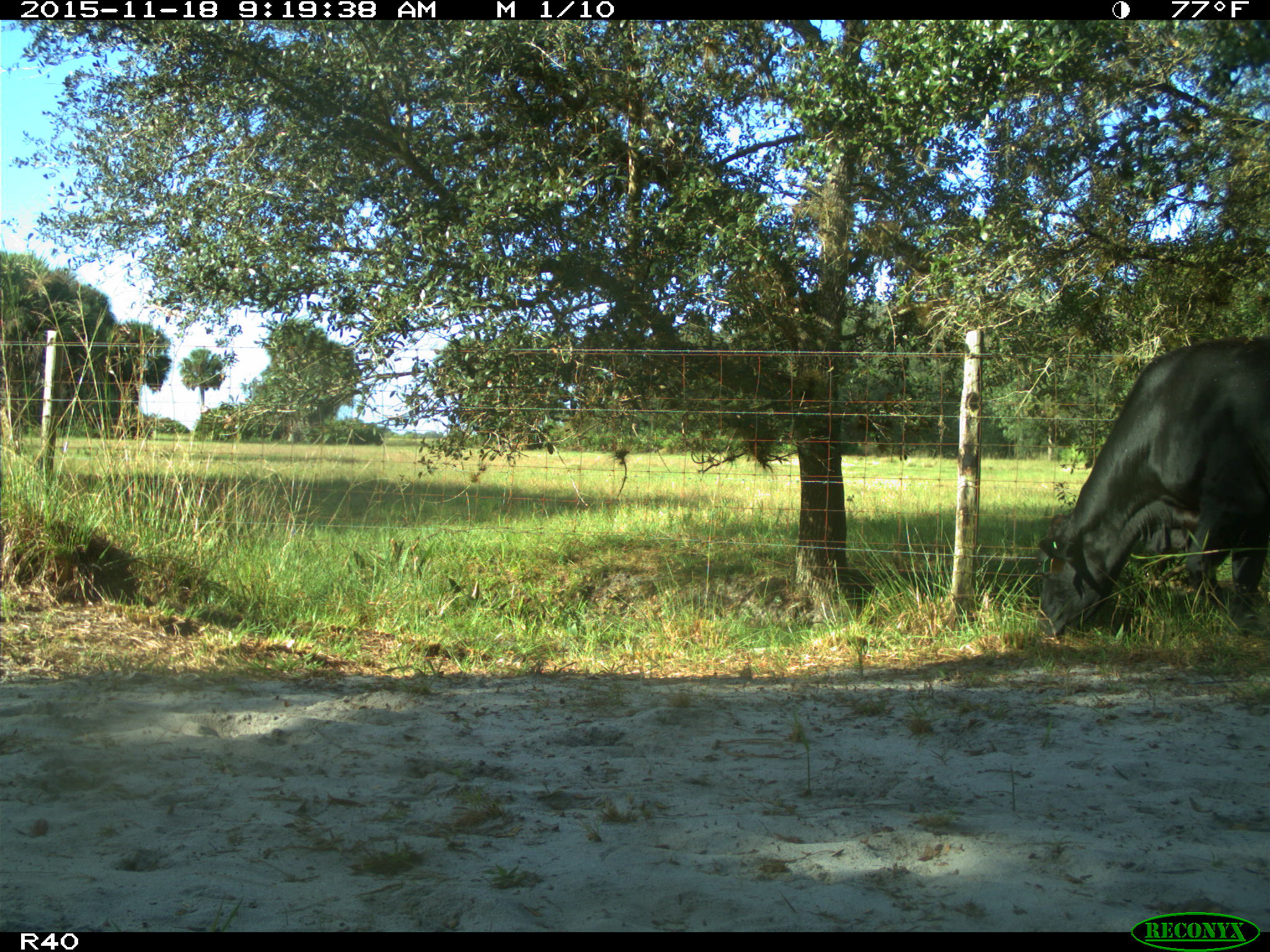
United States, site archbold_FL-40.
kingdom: Animalia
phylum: Chordata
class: Mammalia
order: Artiodactyla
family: Bovidae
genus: Bos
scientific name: Bos taurus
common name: domestic cow